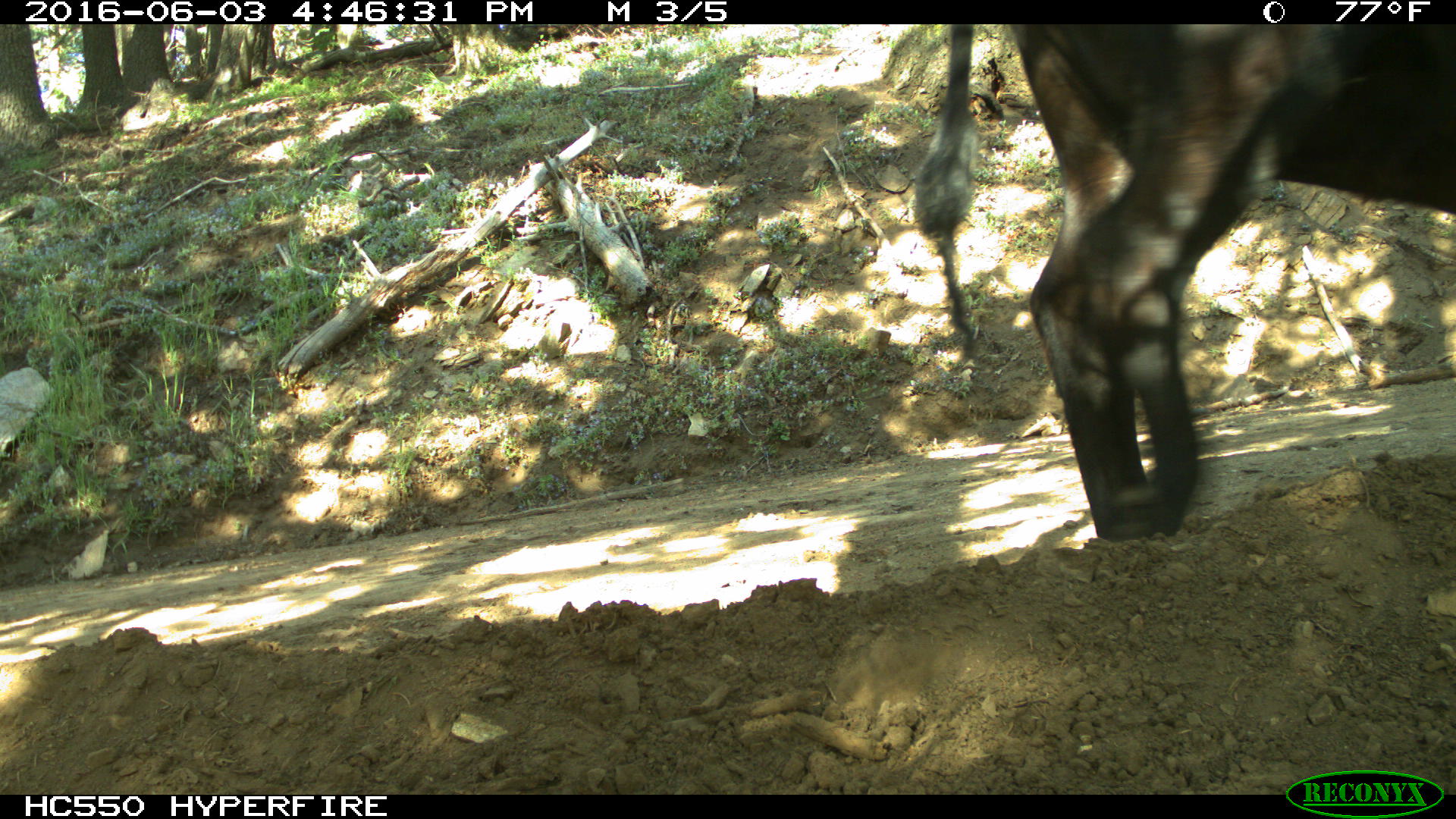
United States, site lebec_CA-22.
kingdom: Animalia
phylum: Chordata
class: Mammalia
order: Artiodactyla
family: Bovidae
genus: Bos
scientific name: Bos taurus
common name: domestic cow